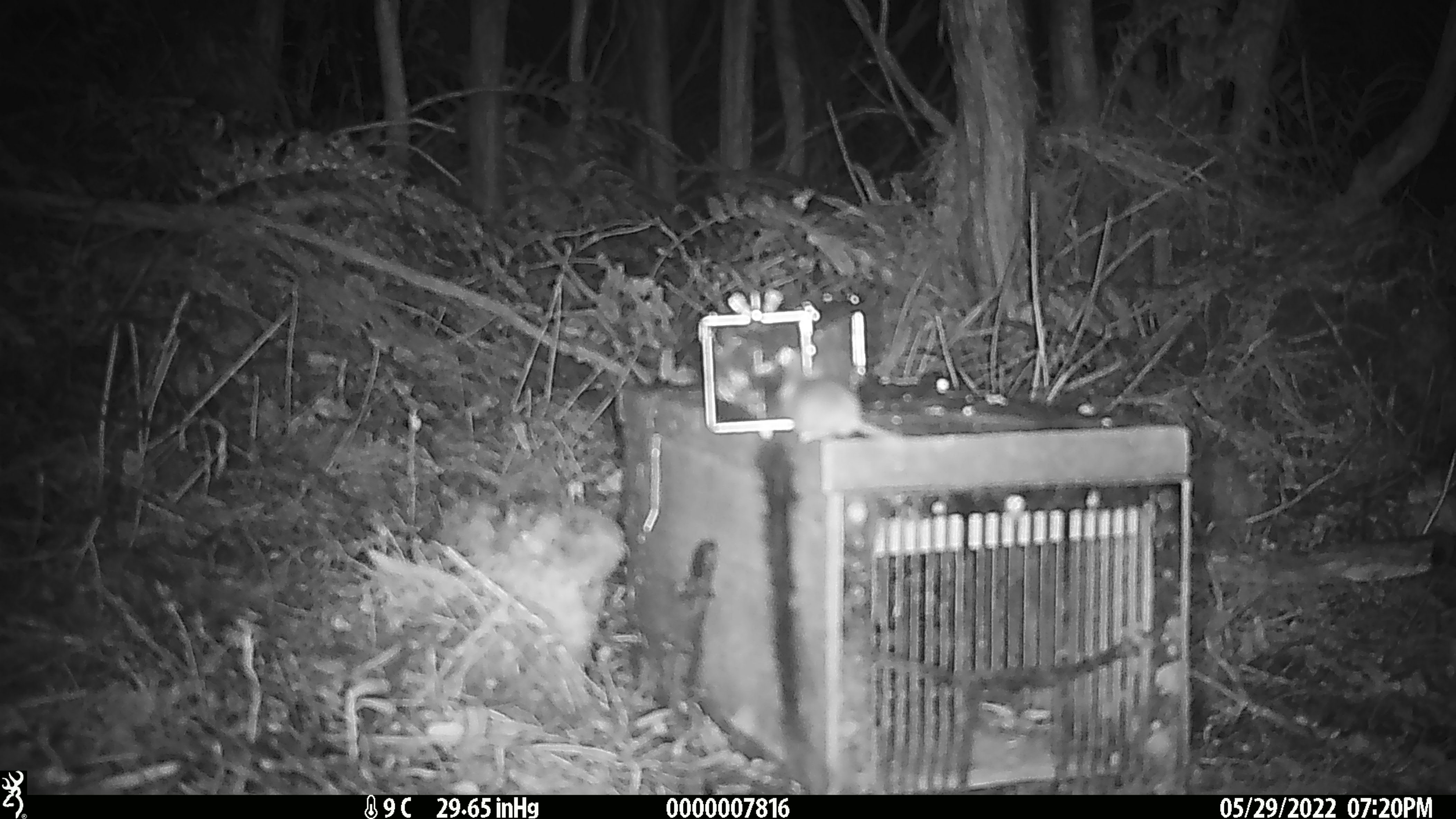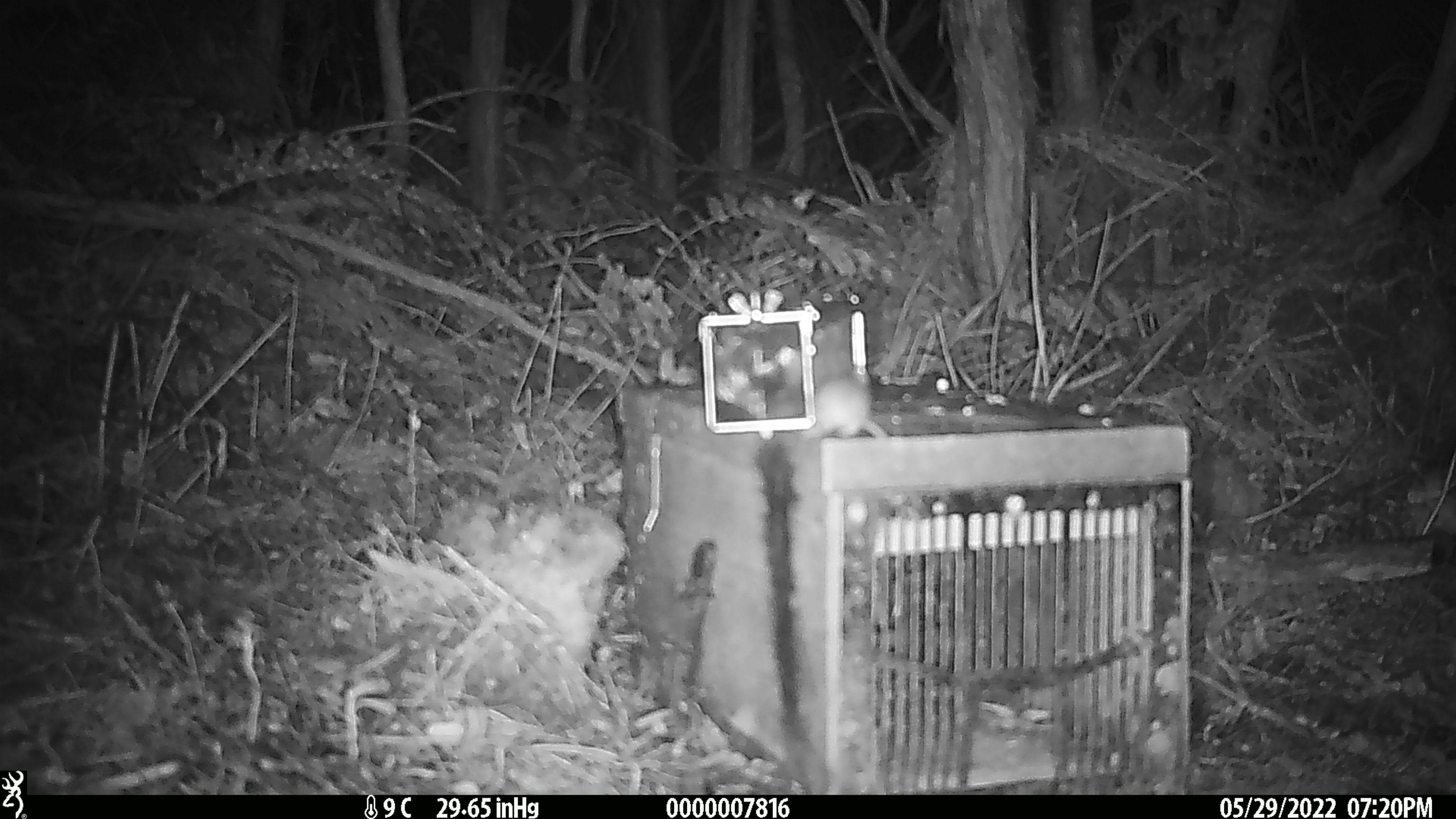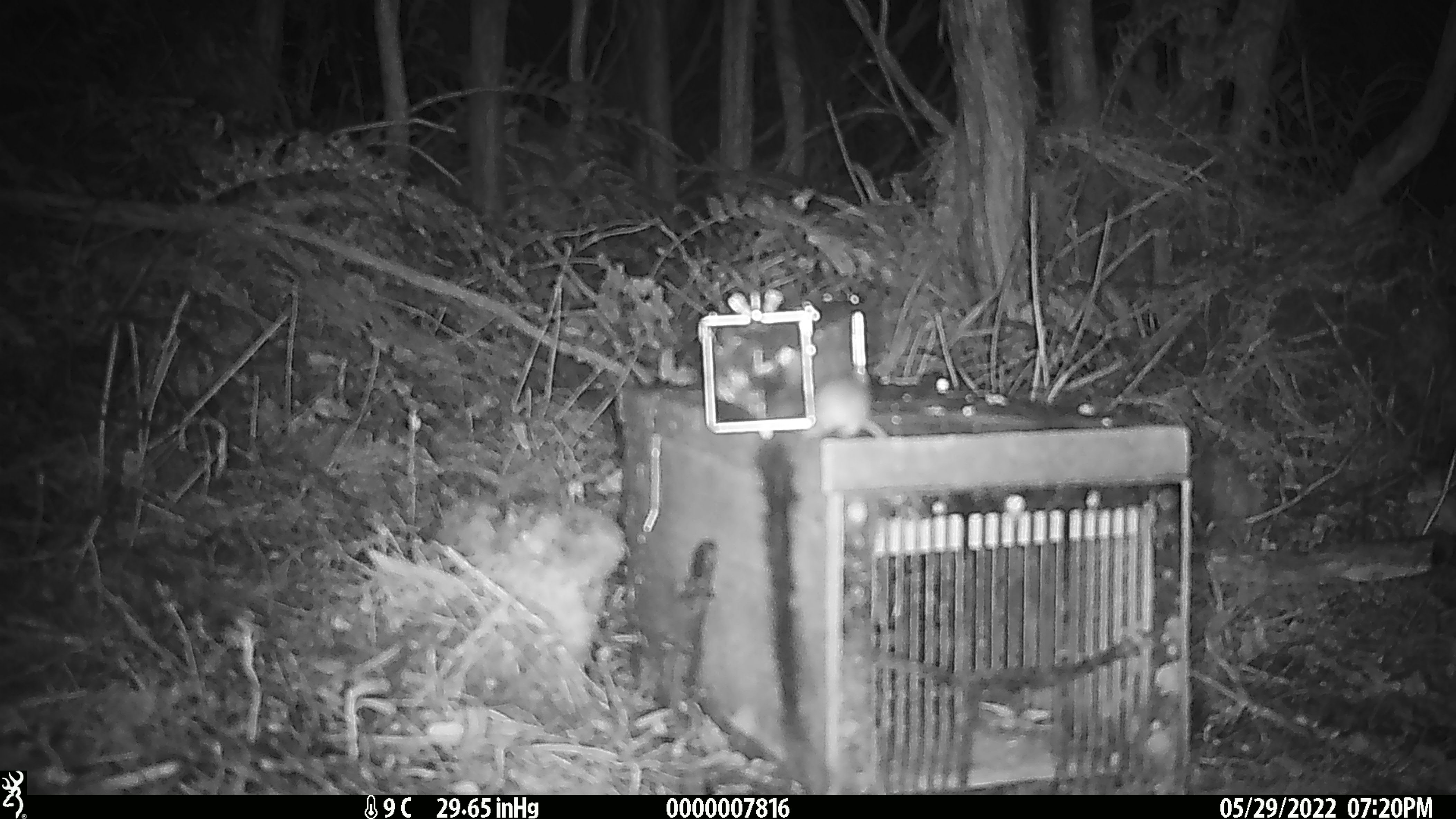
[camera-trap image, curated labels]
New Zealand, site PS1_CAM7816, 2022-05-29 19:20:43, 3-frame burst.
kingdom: Animalia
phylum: Chordata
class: Mammalia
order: Rodentia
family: Muridae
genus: Mus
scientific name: Mus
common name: mouse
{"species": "mouse (Mus)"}